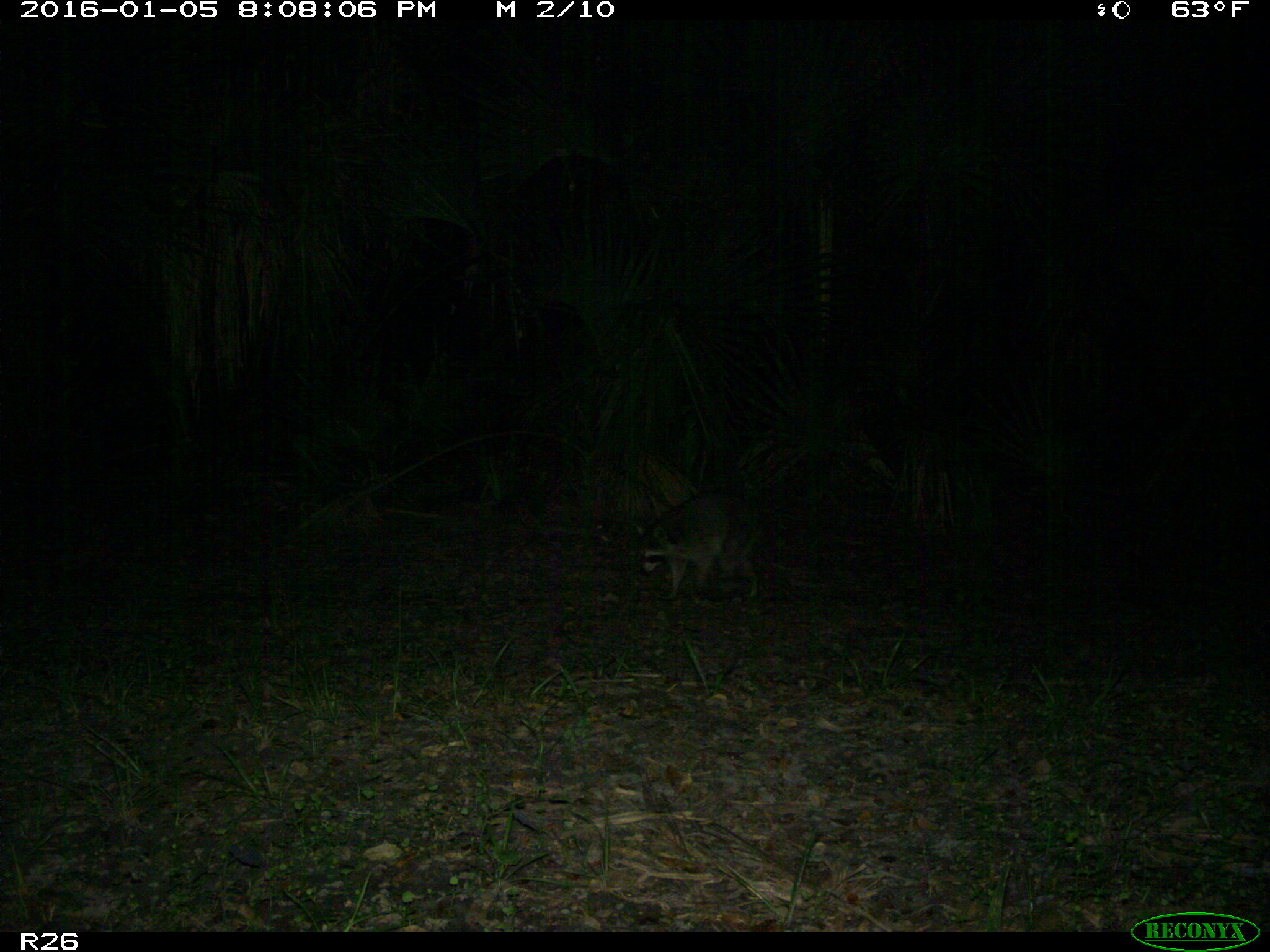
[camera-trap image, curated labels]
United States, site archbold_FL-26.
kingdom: Animalia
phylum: Chordata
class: Mammalia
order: Artiodactyla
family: Bovidae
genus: Bos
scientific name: Bos taurus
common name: domestic cow